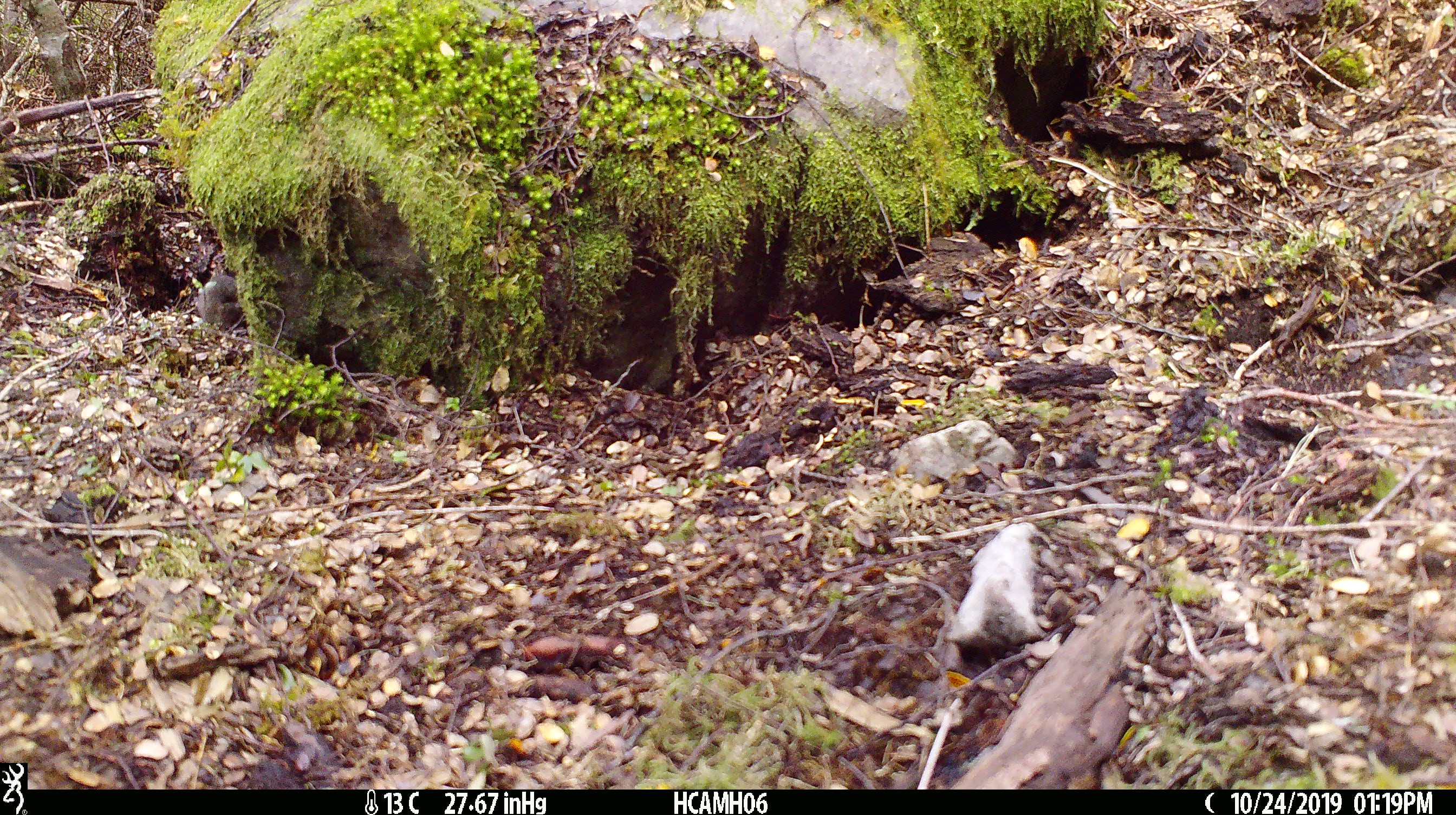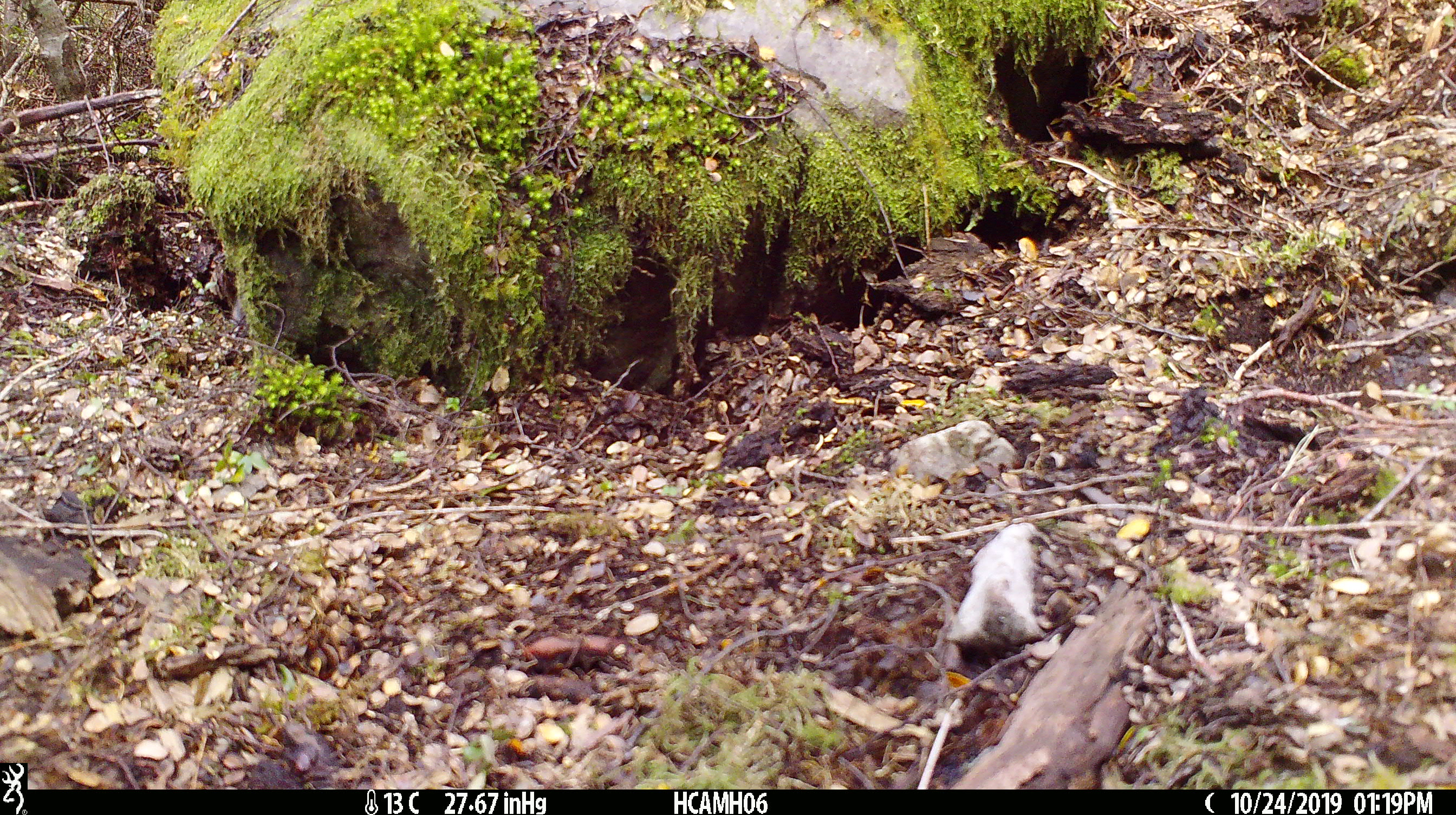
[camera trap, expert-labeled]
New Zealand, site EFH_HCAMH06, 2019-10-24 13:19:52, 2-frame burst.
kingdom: Animalia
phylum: Chordata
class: Mammalia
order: Rodentia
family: Muridae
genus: Mus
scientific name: Mus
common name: mouse